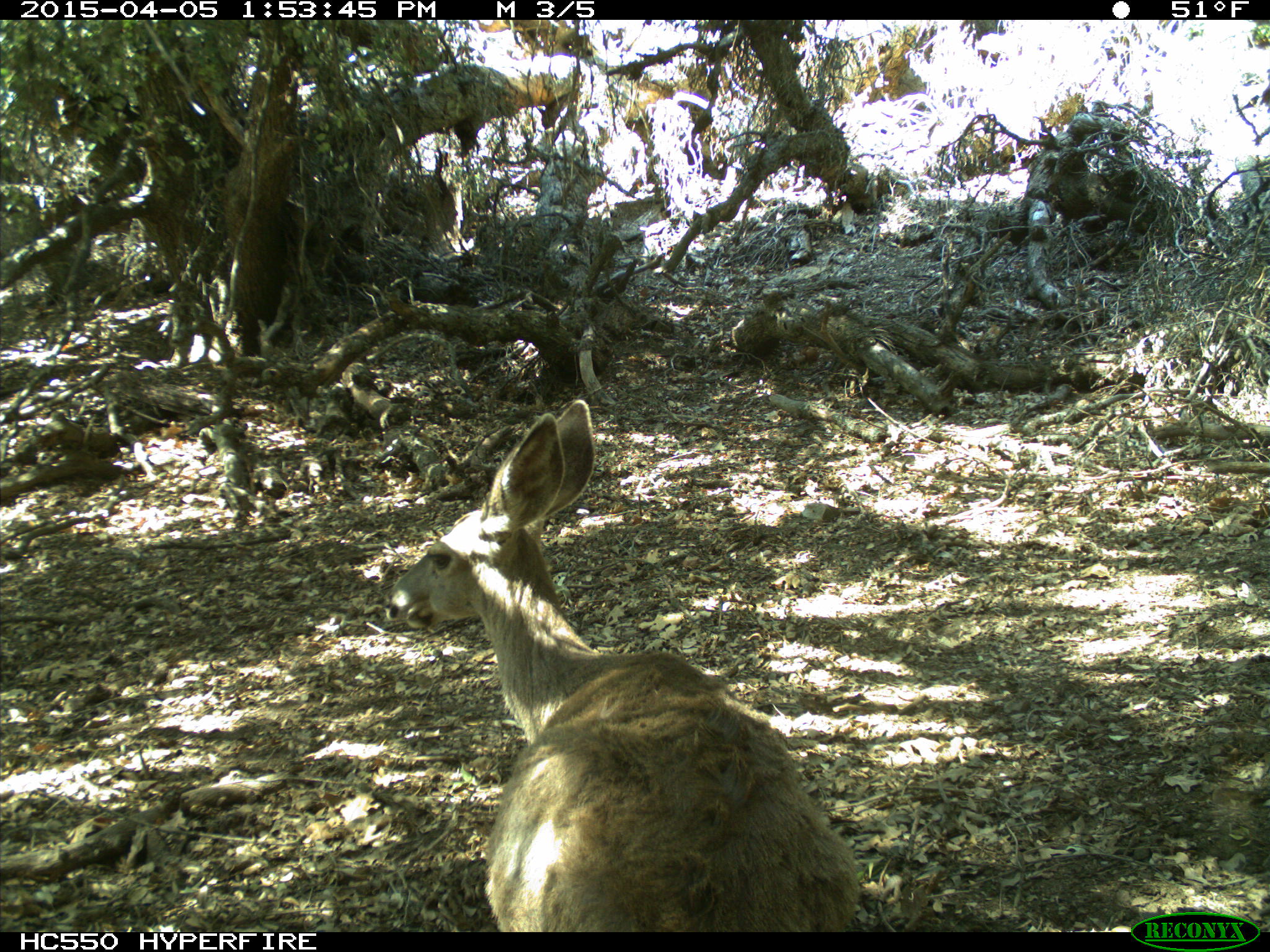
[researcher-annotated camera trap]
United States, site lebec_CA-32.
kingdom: Animalia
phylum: Chordata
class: Mammalia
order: Artiodactyla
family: Cervidae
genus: Odocoileus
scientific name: Odocoileus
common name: deer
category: unidentified deer